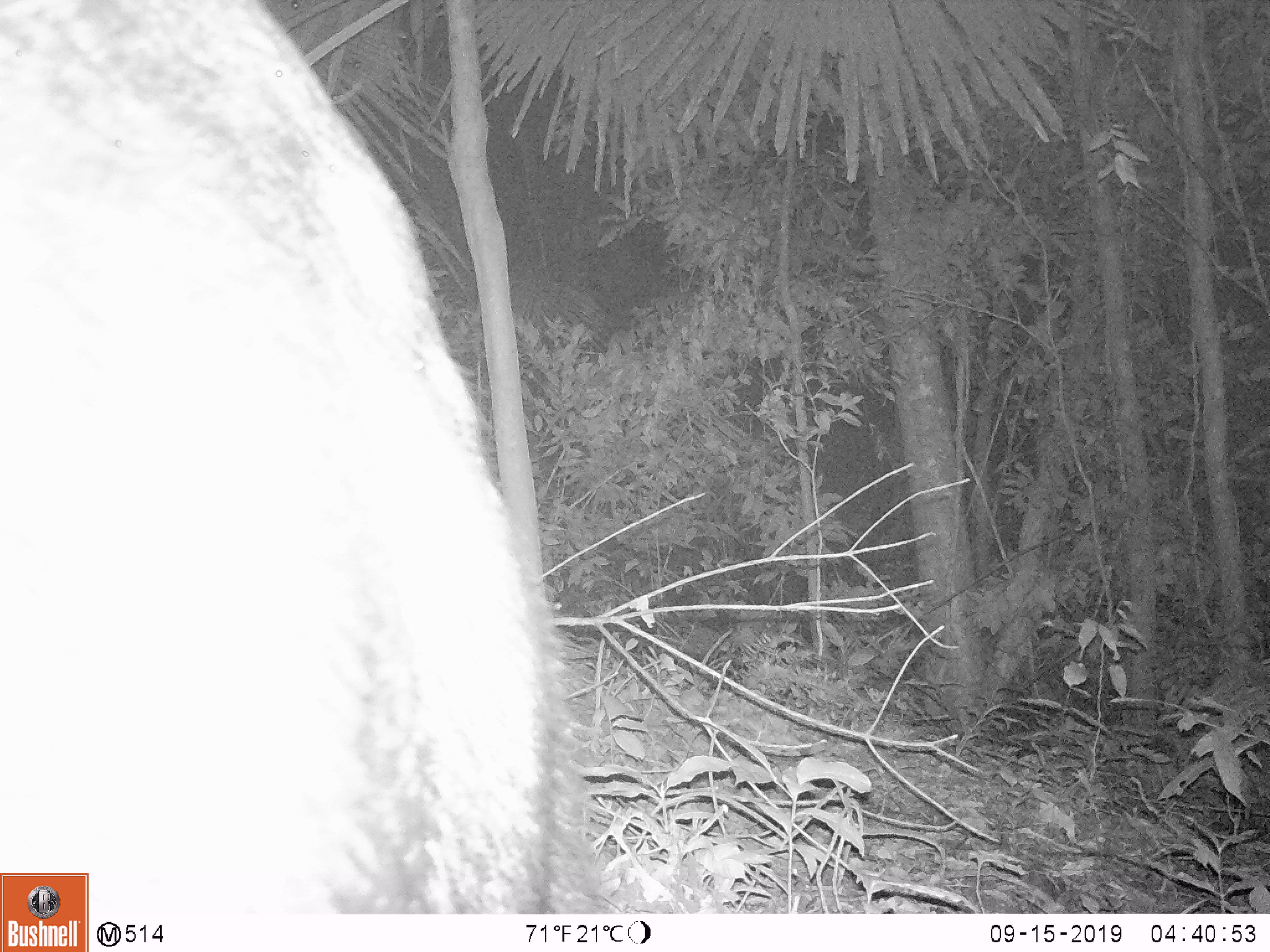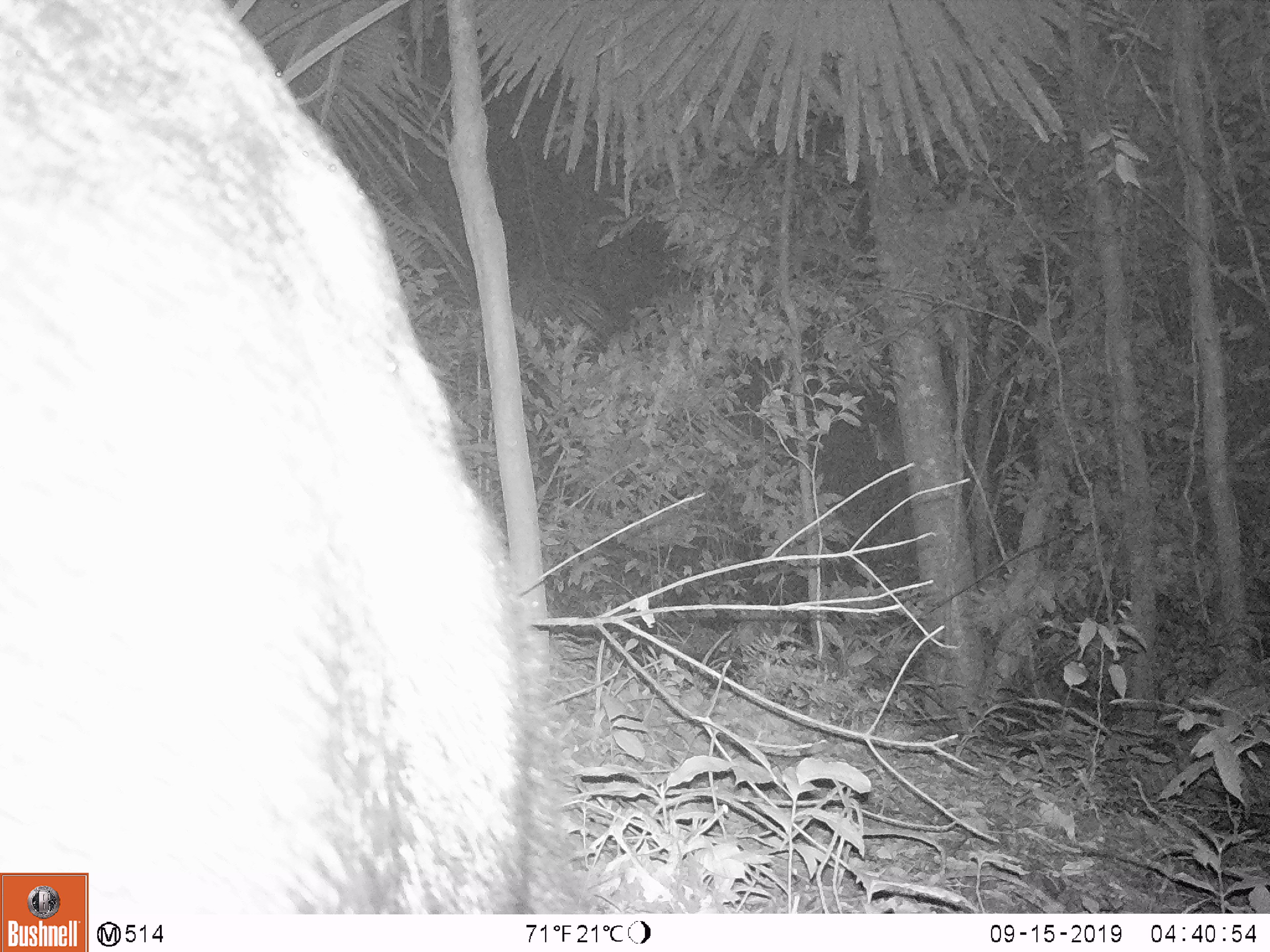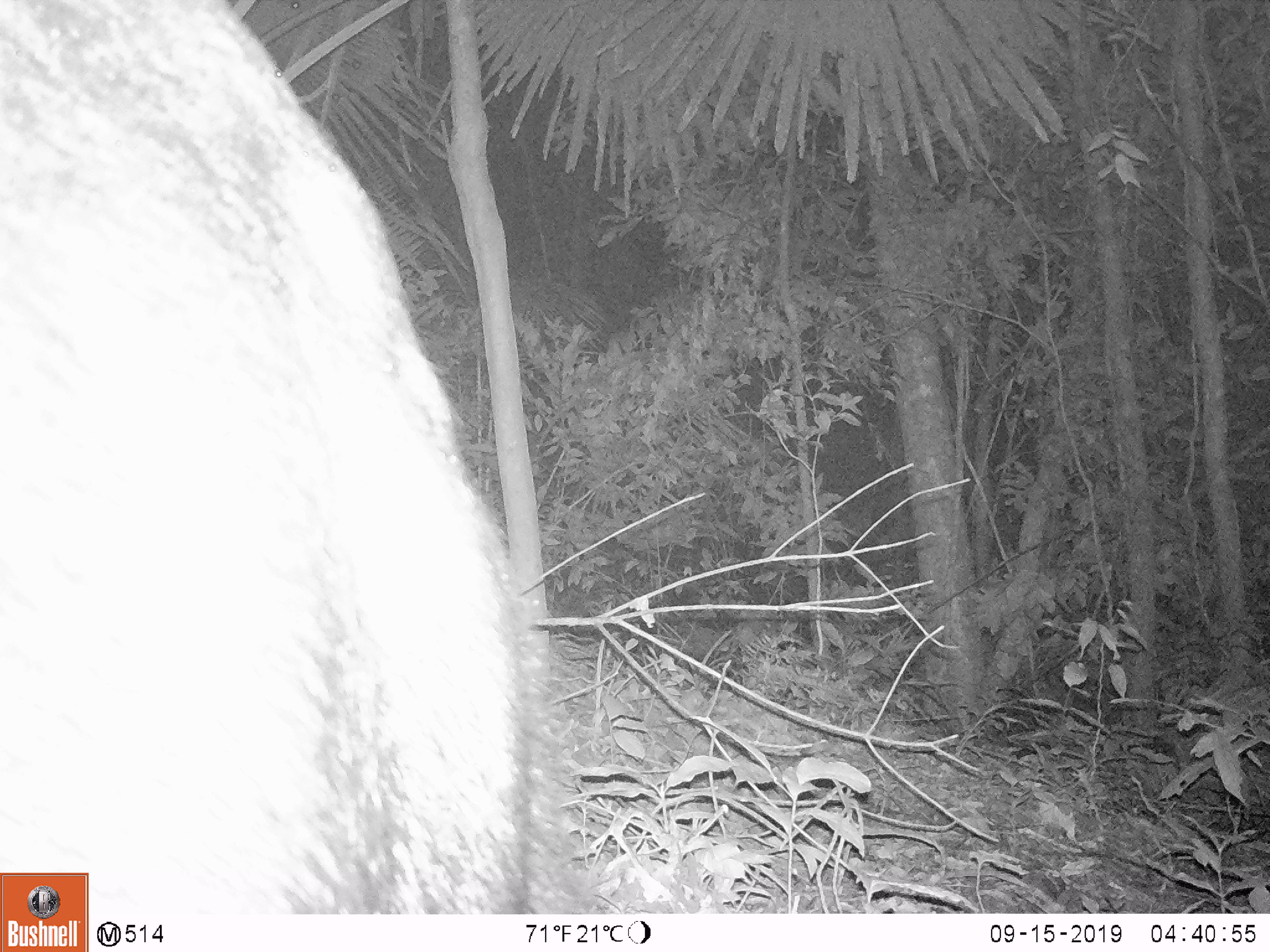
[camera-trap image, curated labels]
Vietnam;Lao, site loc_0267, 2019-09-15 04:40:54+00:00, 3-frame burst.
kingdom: Animalia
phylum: Chordata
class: Mammalia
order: Artiodactyla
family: Bovidae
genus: Capricornis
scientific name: Capricornis sumatraensis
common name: chinese serow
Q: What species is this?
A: Chinese serow (Capricornis sumatraensis).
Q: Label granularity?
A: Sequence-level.